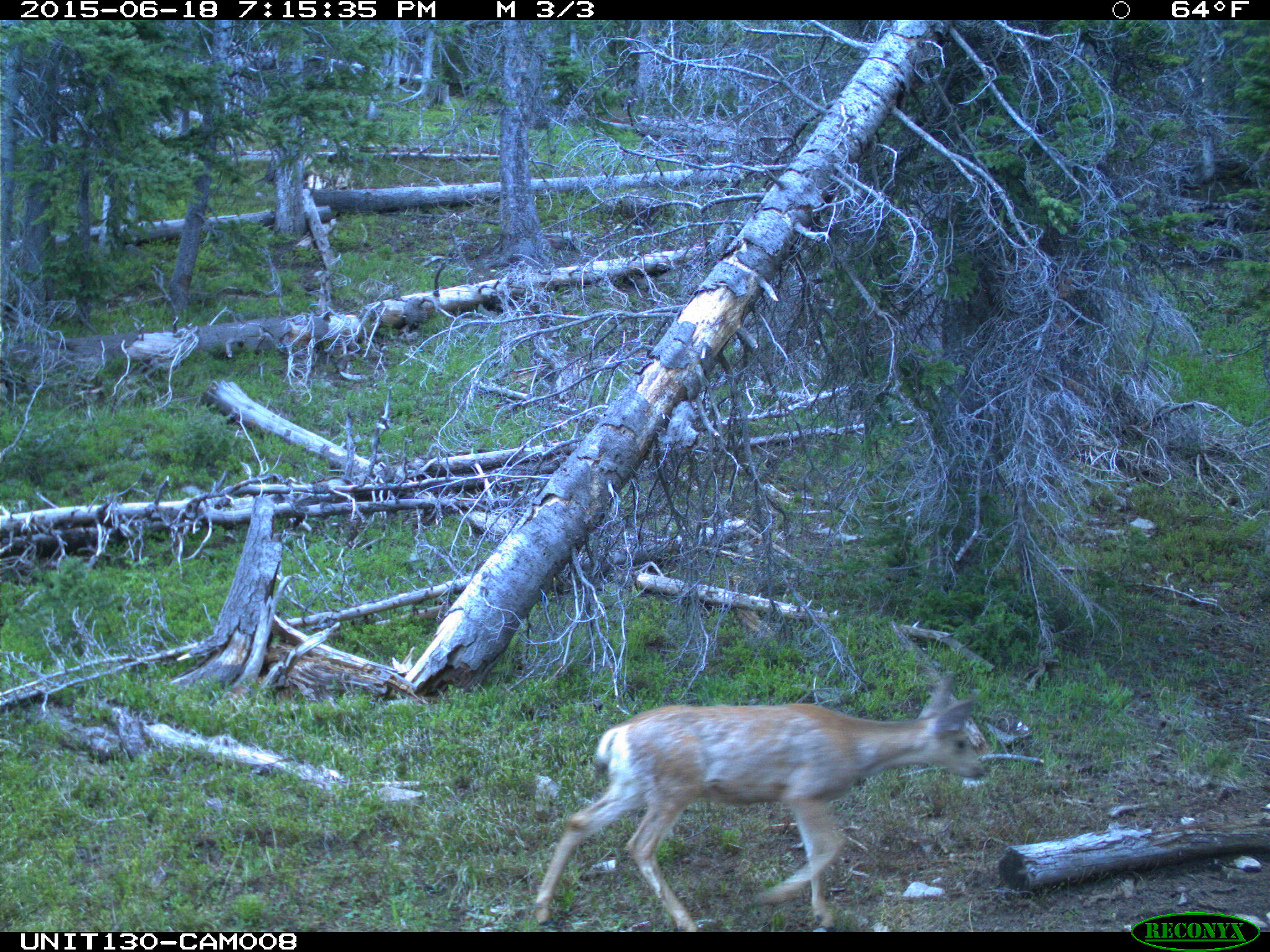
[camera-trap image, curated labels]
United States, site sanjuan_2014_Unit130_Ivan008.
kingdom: Animalia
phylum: Chordata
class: Mammalia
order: Artiodactyla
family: Cervidae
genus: Odocoileus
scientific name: Odocoileus hemionus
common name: mule deer